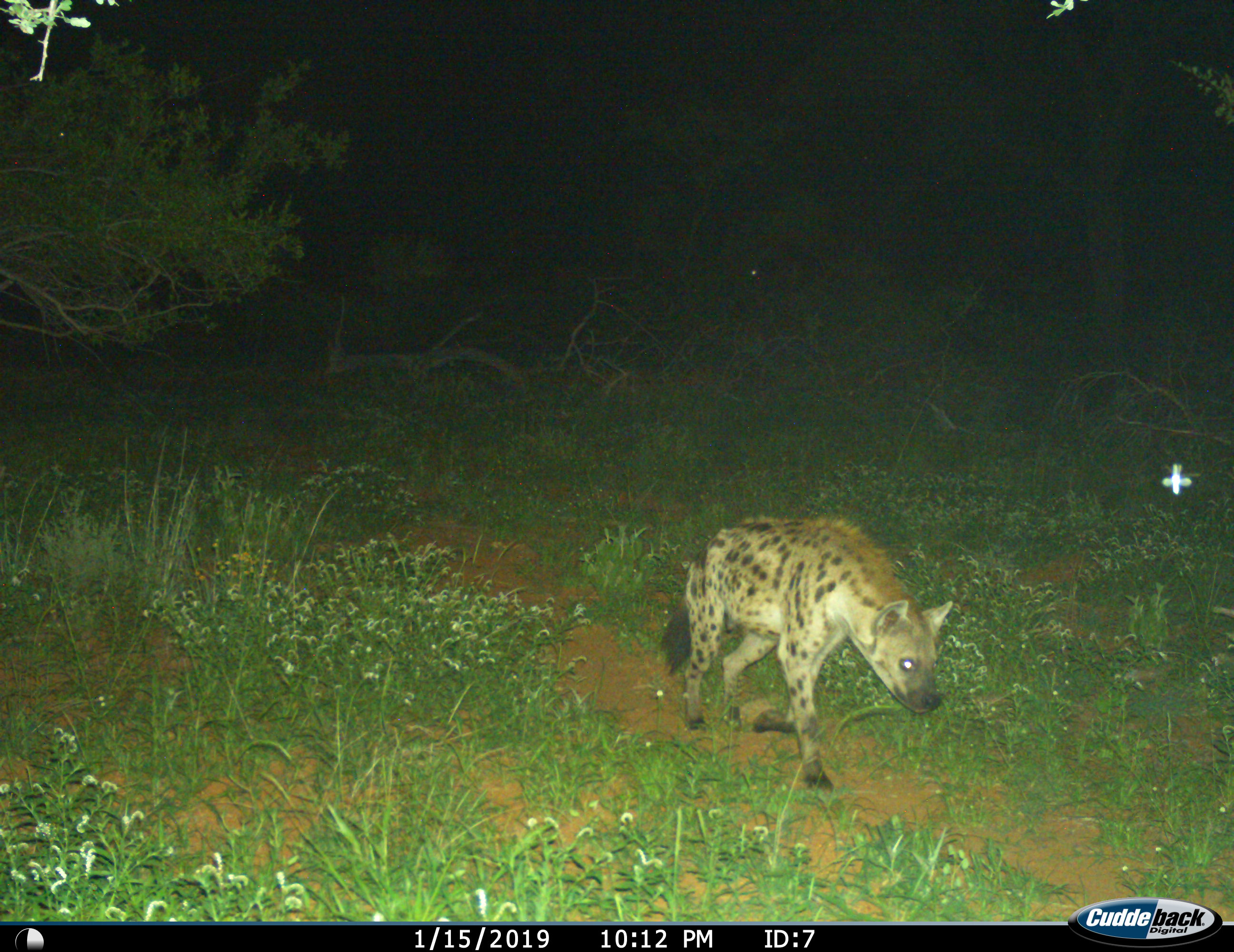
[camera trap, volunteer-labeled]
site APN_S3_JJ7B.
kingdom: Animalia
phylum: Chordata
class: Mammalia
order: Carnivora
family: Hyaenidae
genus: Crocuta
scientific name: Crocuta crocuta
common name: spotted hyena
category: hyenaspotted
Hyenaspotted (spotted hyena) (Crocuta crocuta), count 1. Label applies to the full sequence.